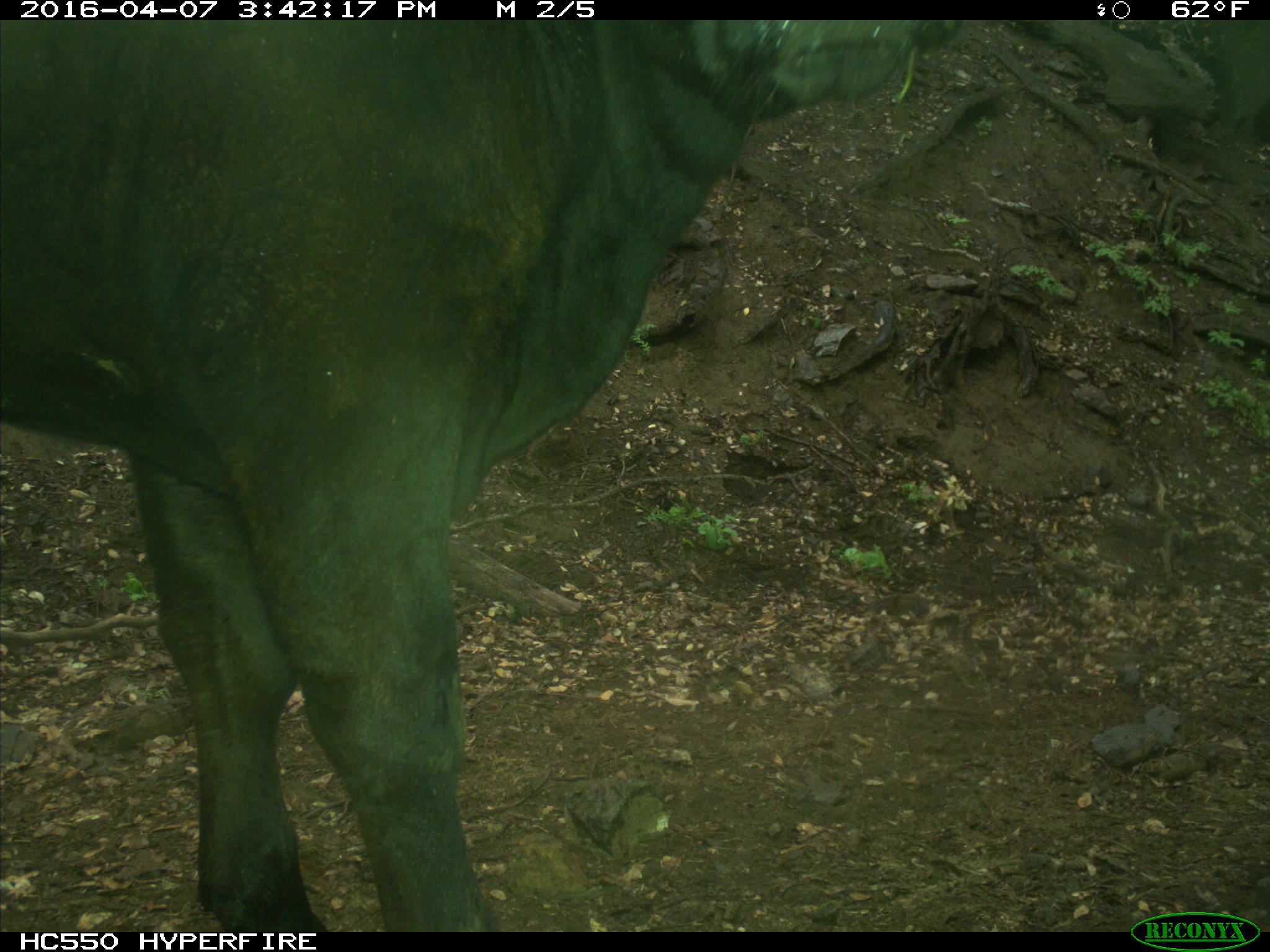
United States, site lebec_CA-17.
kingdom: Animalia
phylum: Chordata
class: Mammalia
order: Artiodactyla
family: Bovidae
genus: Bos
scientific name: Bos taurus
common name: domestic cow